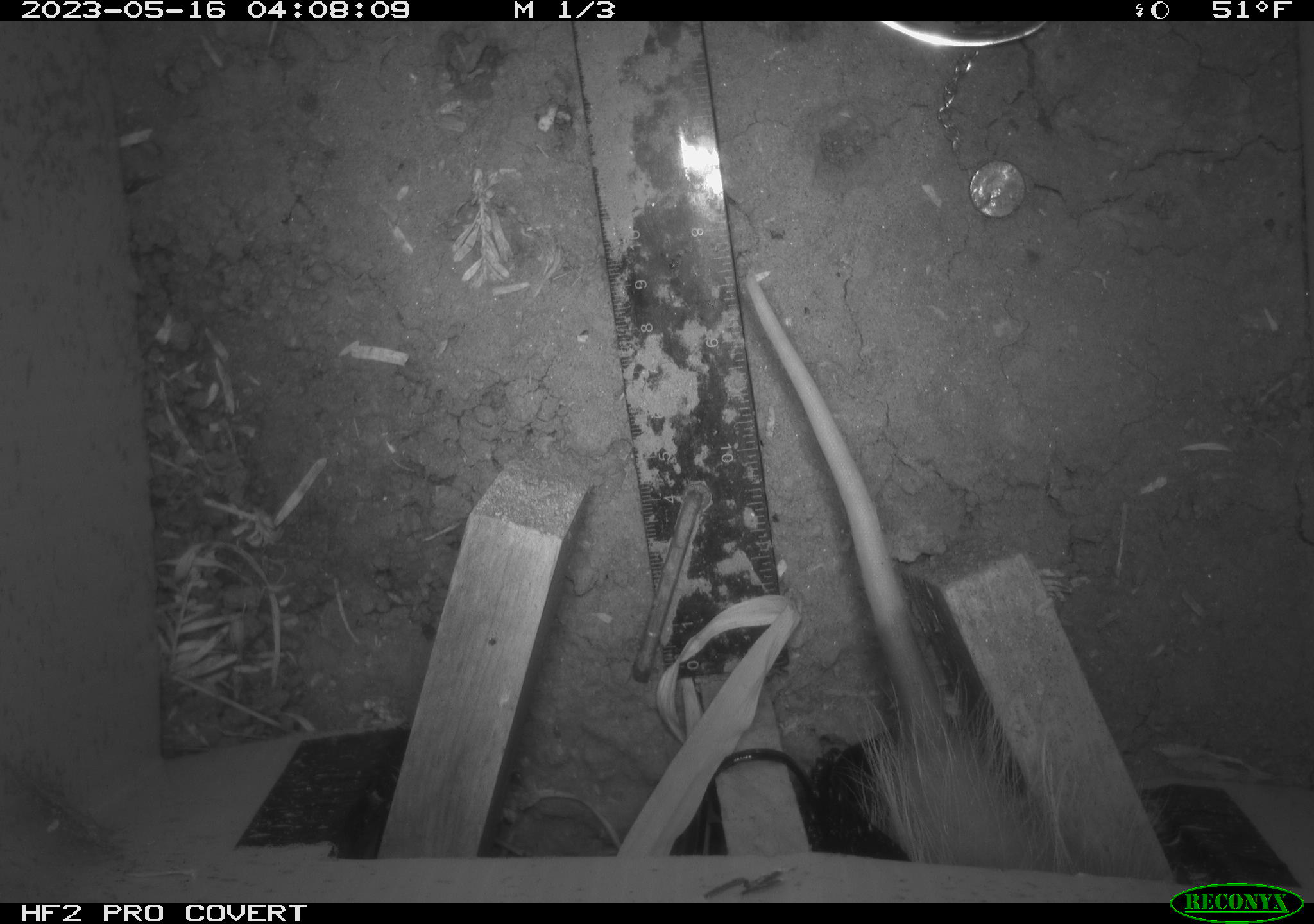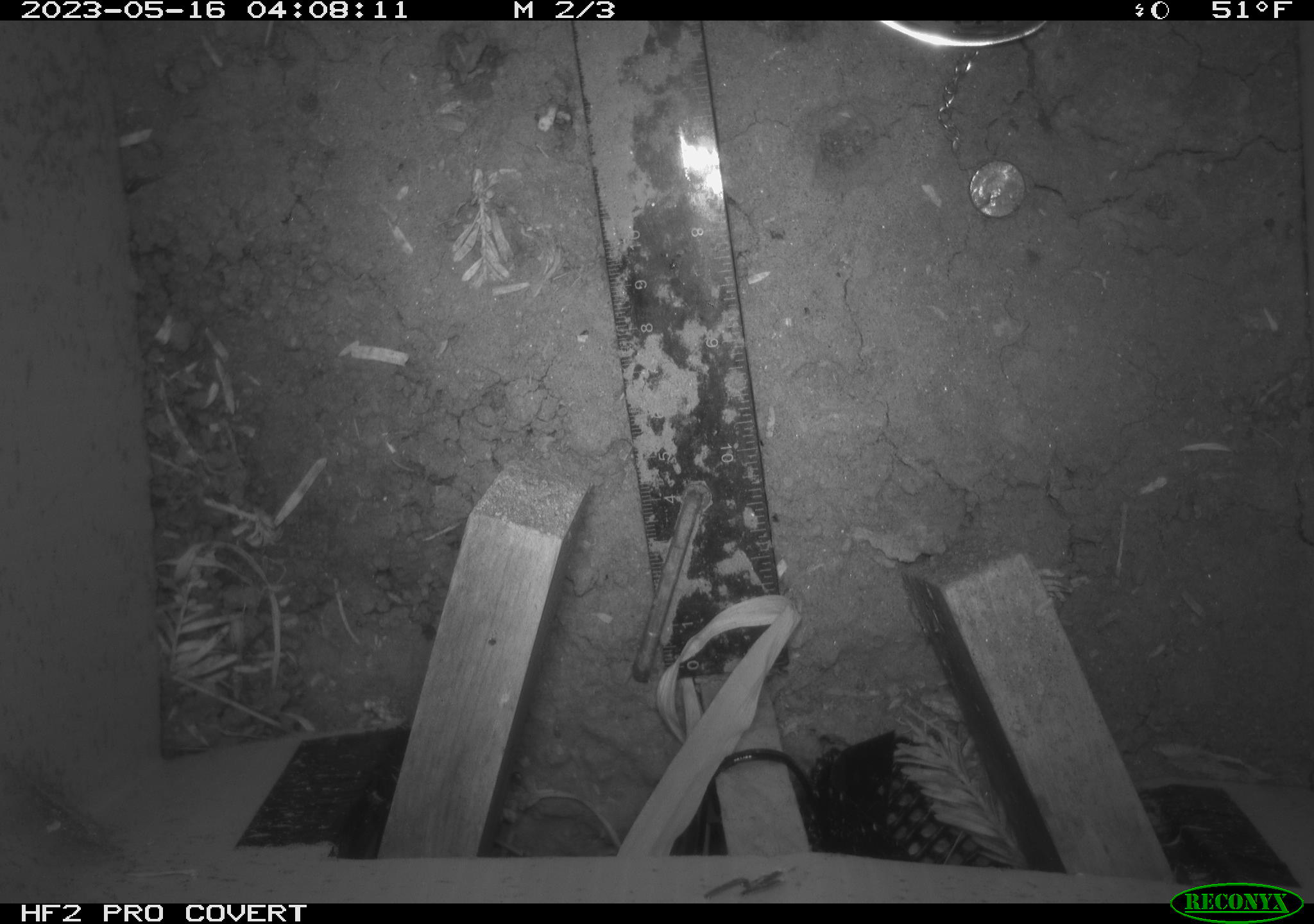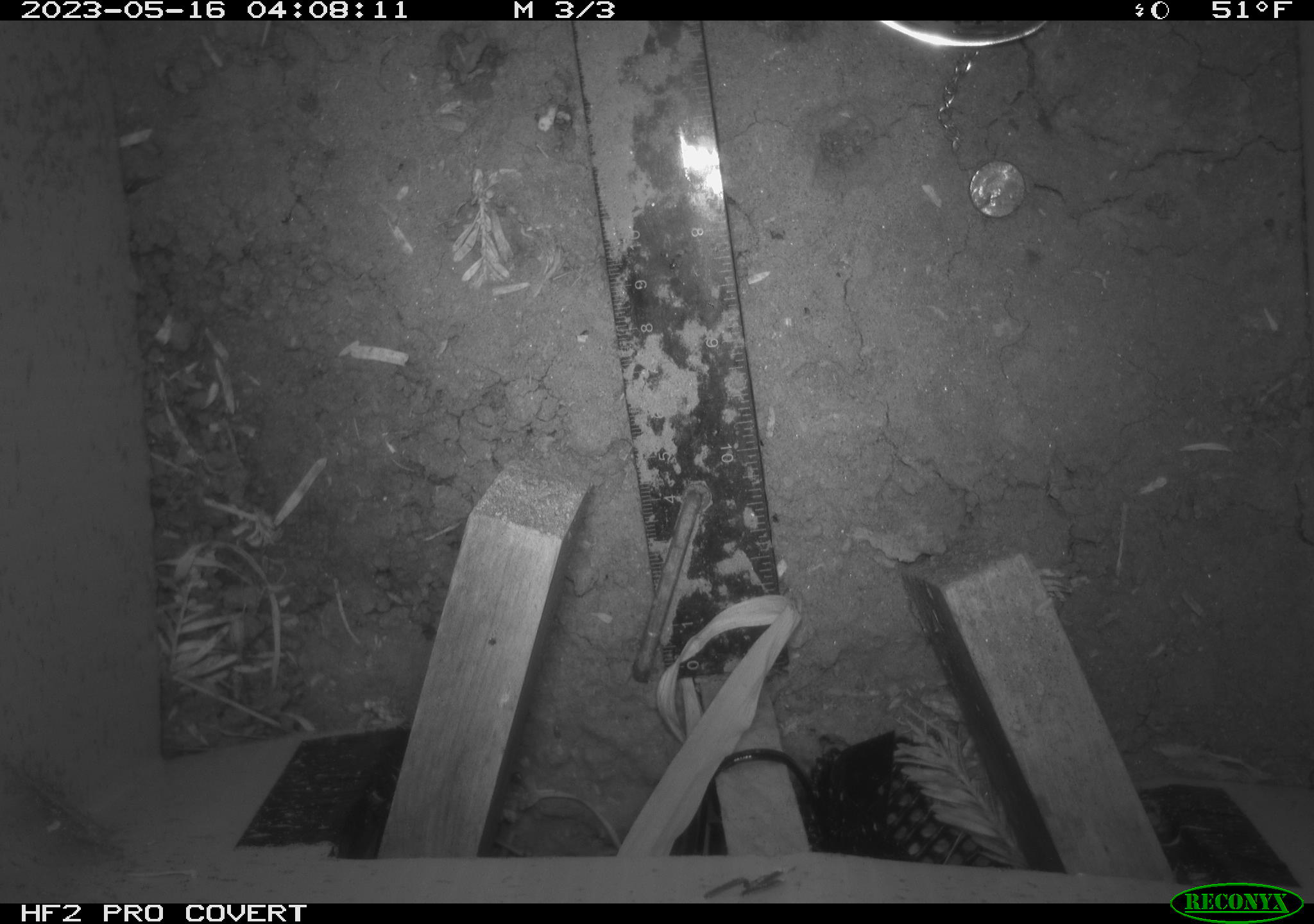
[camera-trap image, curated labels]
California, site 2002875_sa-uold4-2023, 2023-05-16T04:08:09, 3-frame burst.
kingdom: Animalia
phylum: Chordata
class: Mammalia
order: Didelphimorphia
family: Didelphidae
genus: Didelphis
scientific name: Didelphis virginiana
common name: virginia opossum